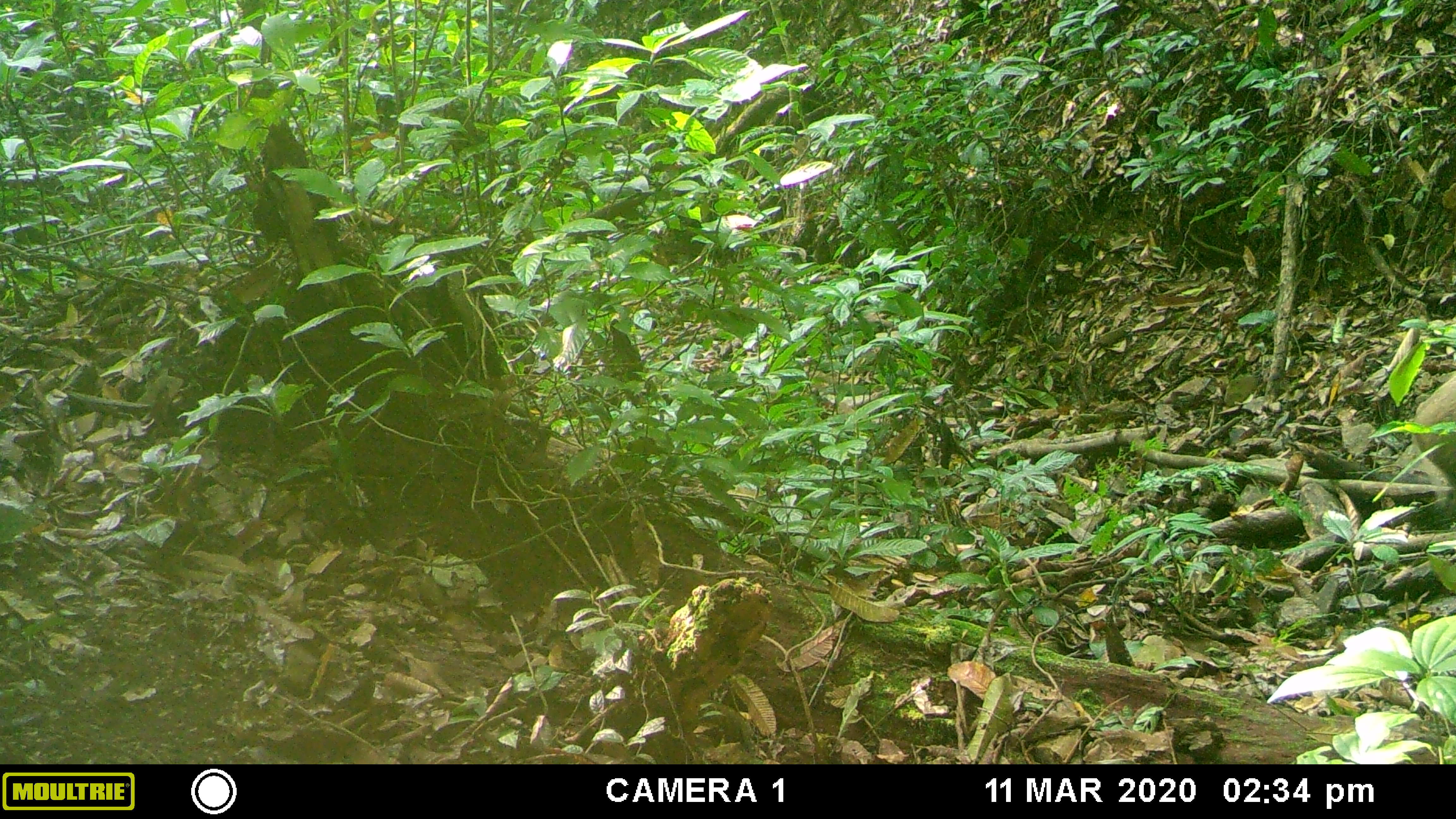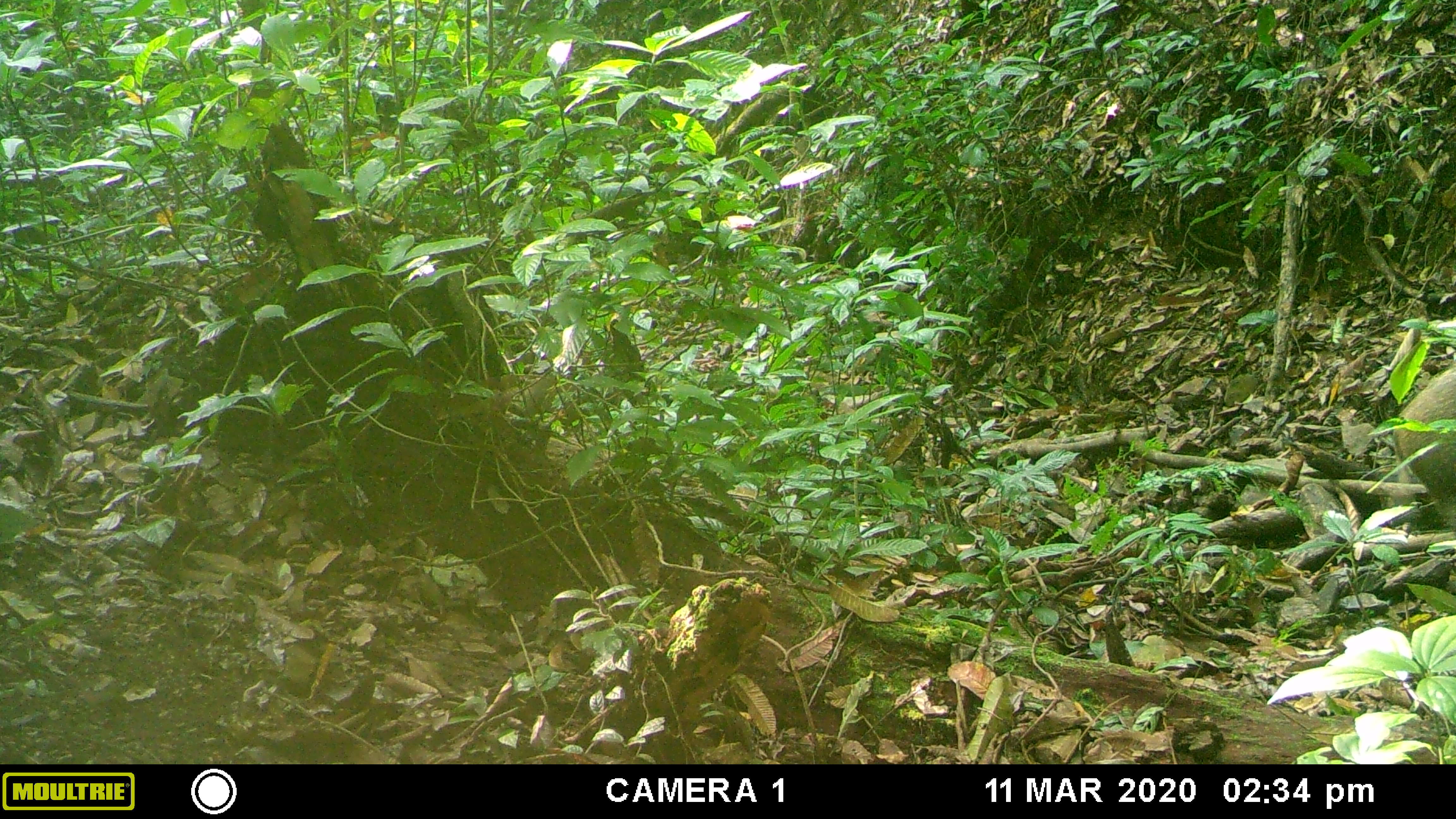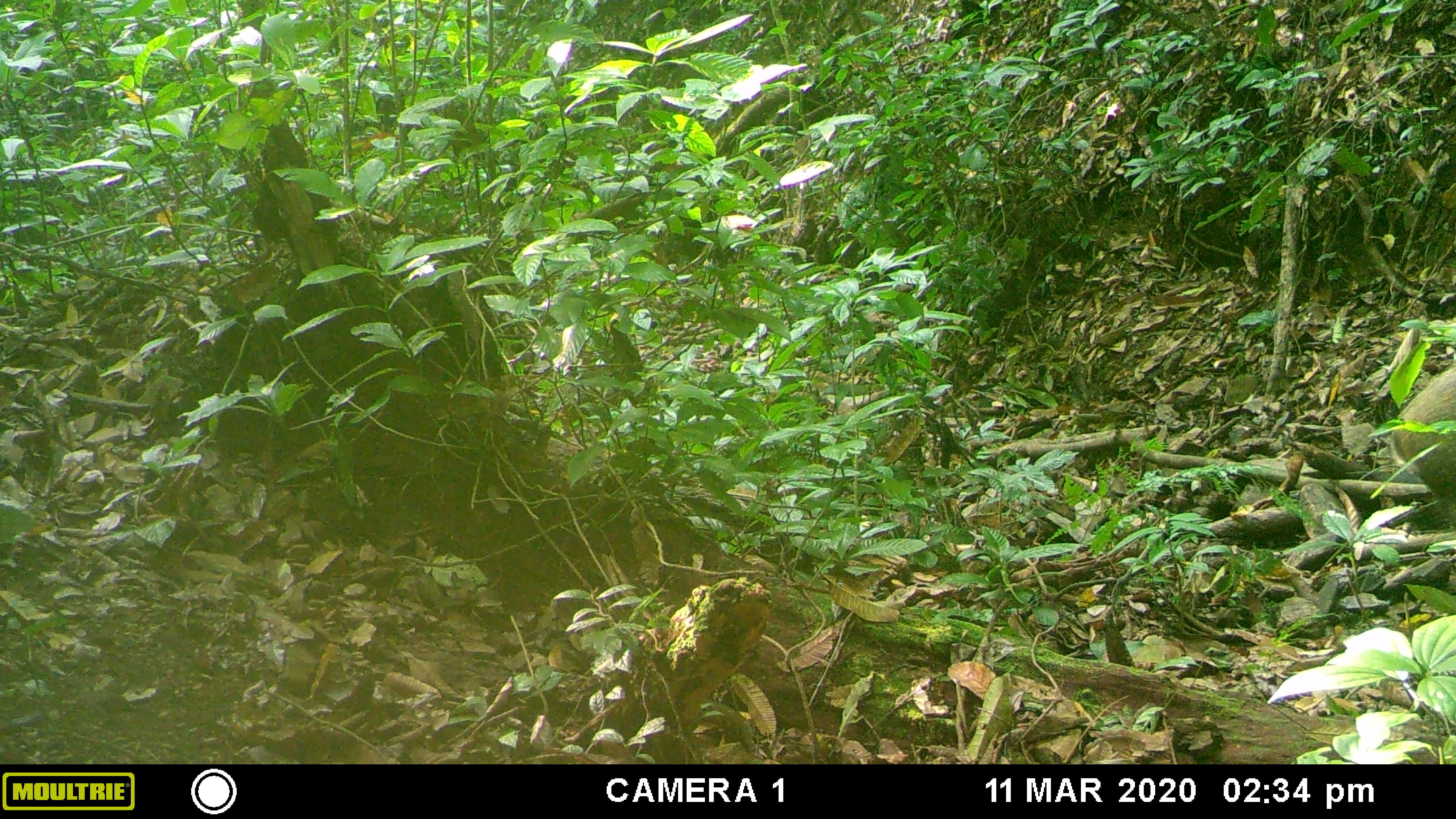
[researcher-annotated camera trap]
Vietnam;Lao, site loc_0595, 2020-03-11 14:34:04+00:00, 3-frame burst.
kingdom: Animalia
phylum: Chordata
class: Mammalia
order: Artiodactyla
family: Suidae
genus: Sus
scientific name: Sus scrofa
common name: eurasian wild pig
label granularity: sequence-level